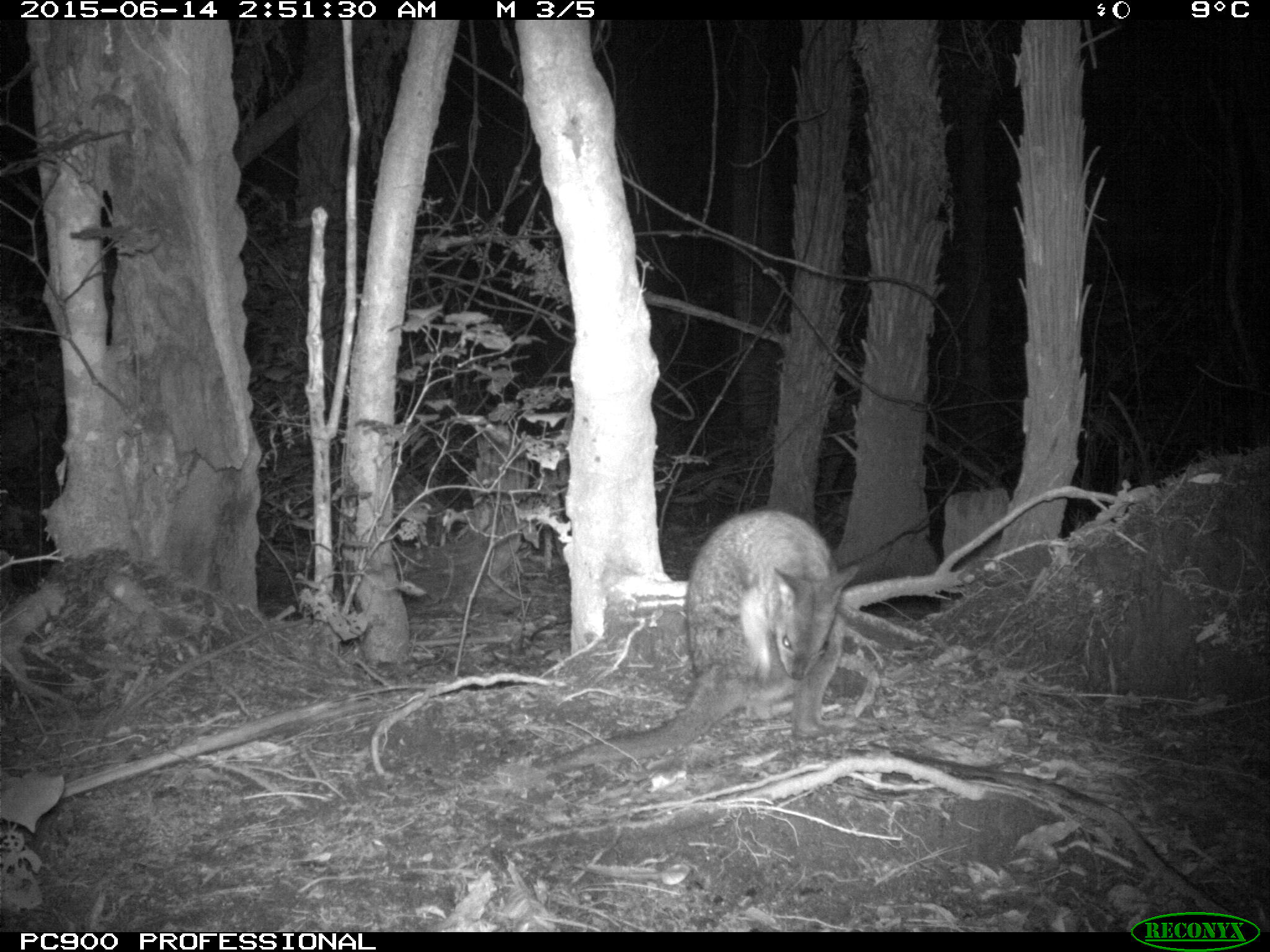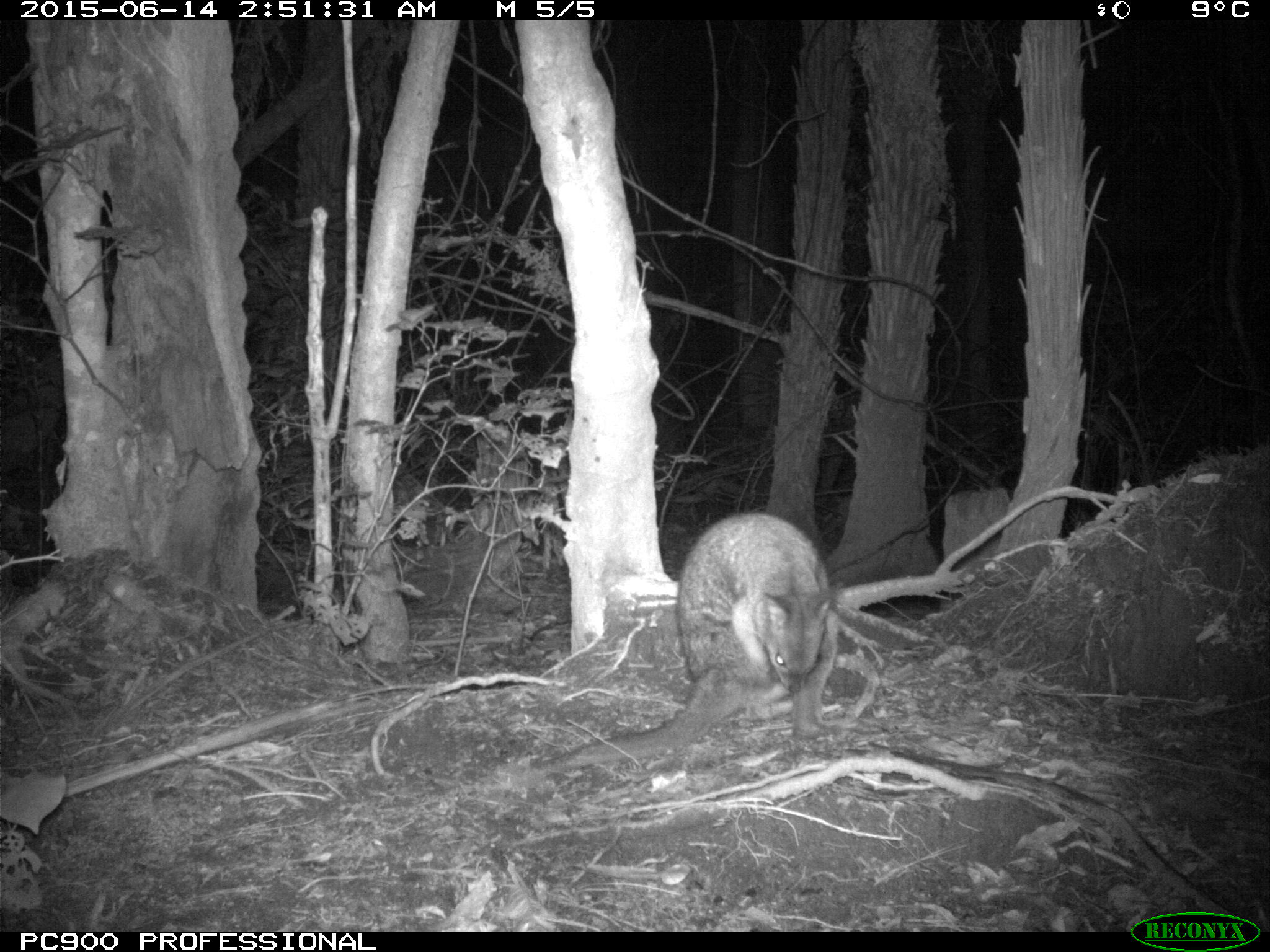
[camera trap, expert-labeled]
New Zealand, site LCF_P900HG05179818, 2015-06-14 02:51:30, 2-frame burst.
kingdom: Animalia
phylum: Chordata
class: Mammalia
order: Diprotodontia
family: Macropodidae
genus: Notamacropus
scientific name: Notamacropus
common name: wallaby